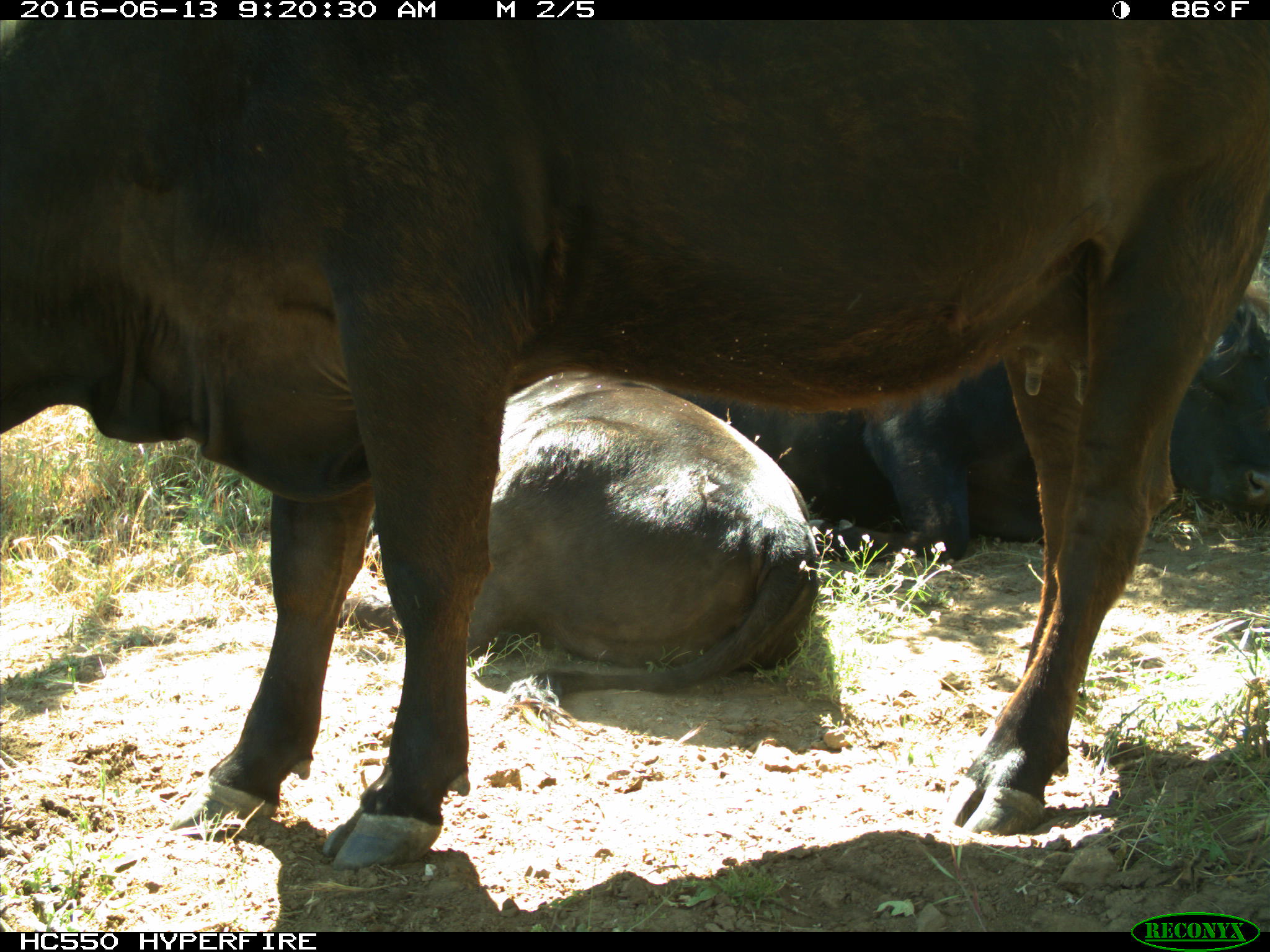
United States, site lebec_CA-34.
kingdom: Animalia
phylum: Chordata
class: Mammalia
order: Artiodactyla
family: Bovidae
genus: Bos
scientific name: Bos taurus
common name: domestic cow